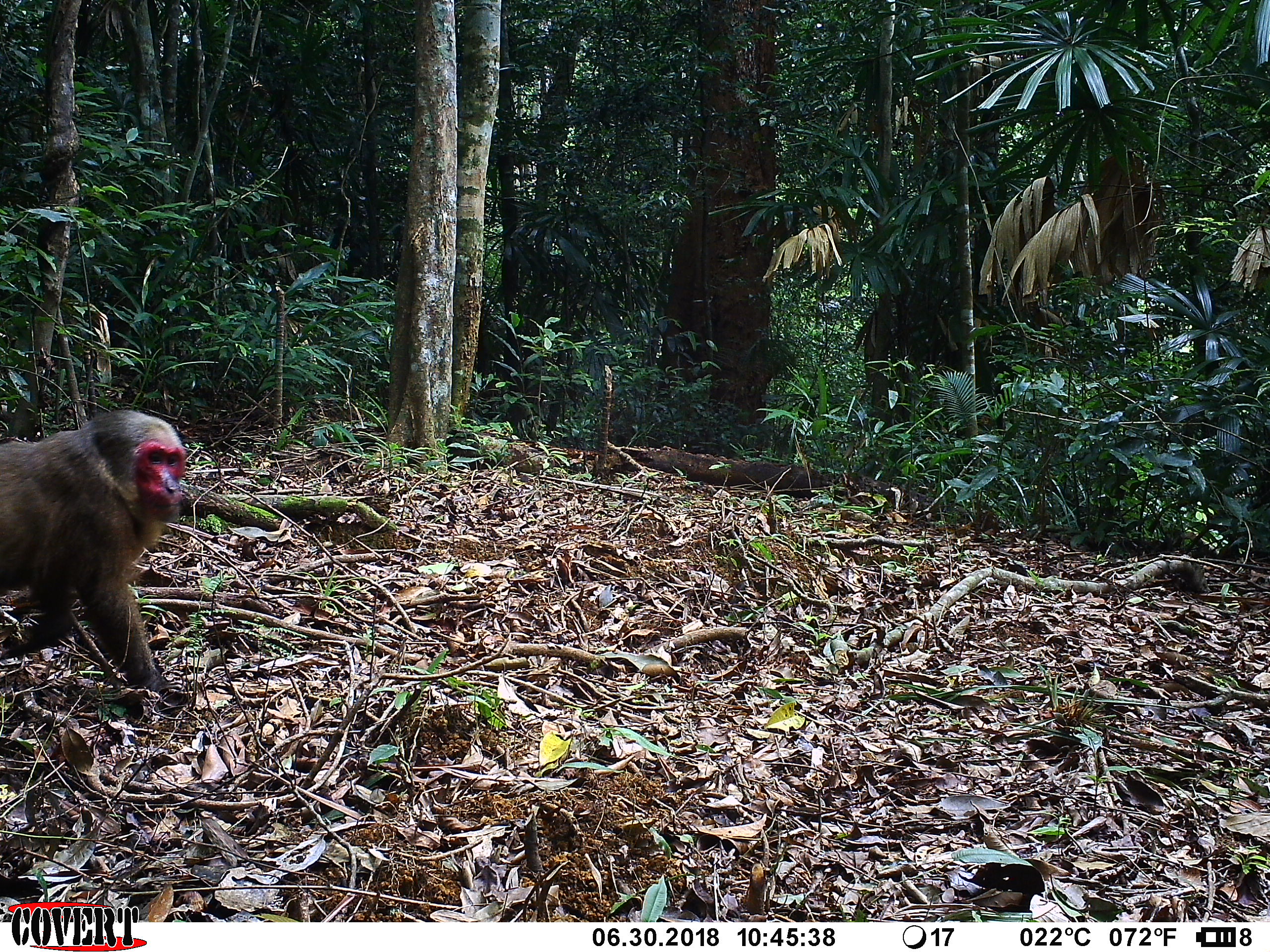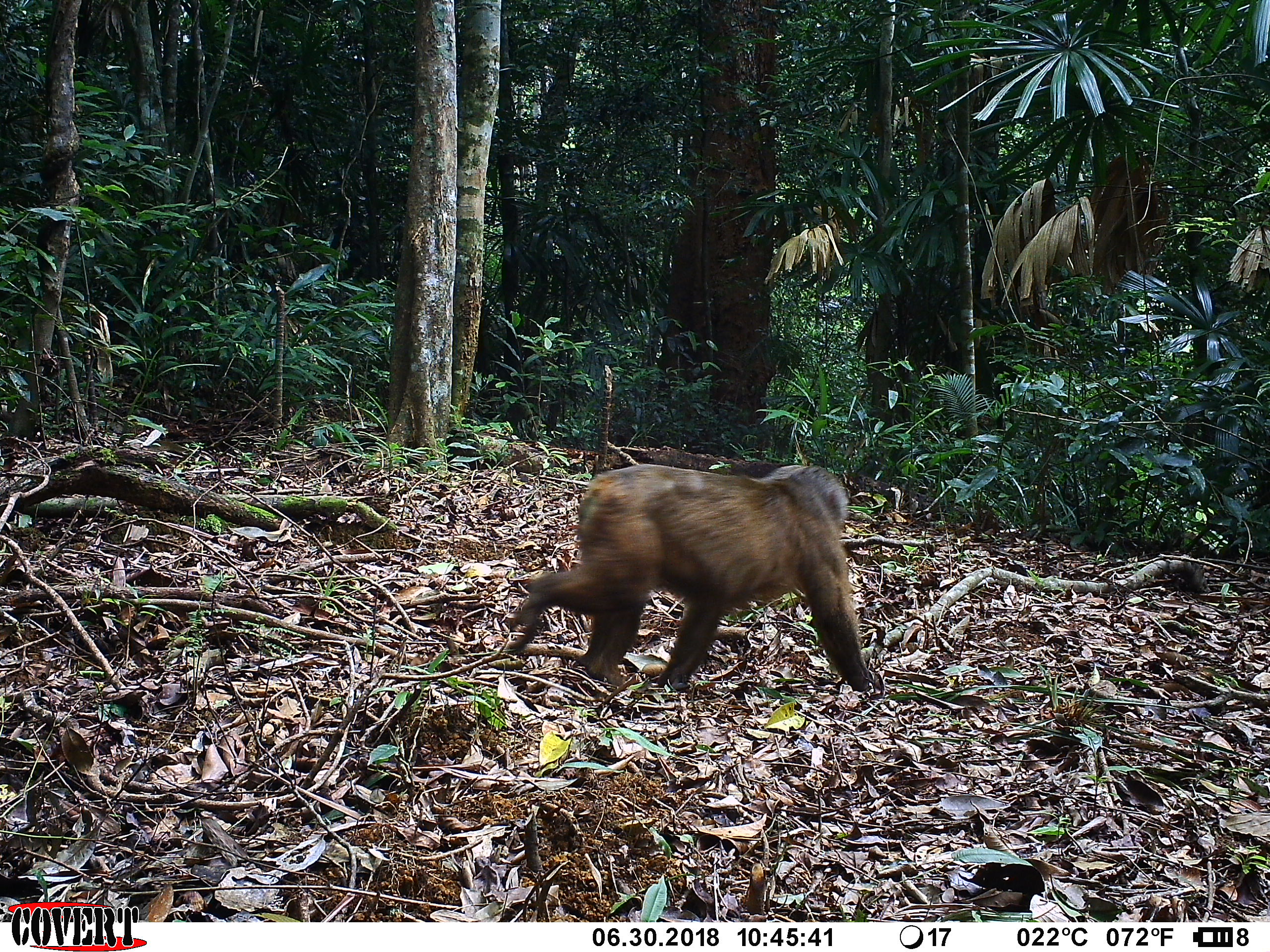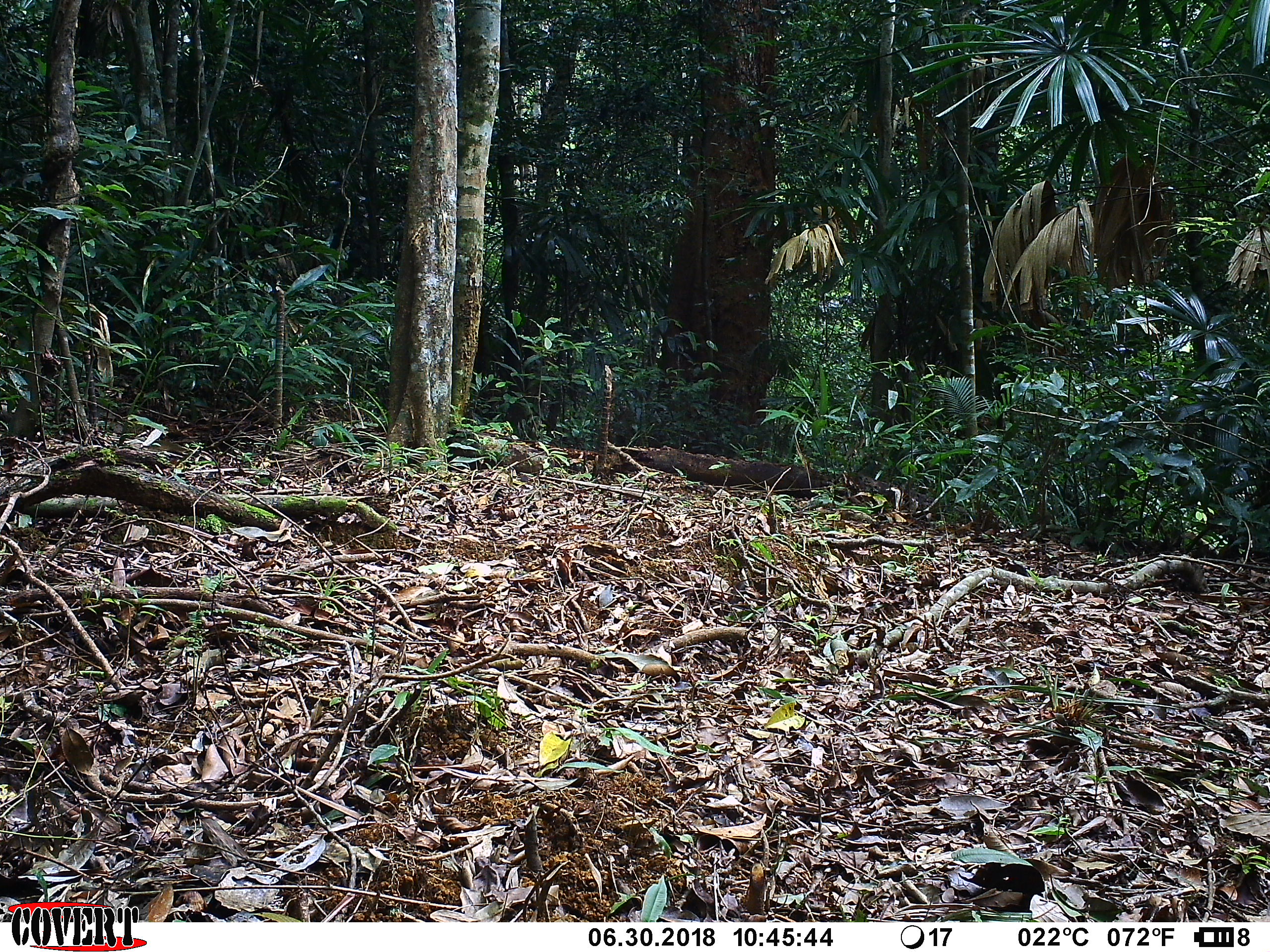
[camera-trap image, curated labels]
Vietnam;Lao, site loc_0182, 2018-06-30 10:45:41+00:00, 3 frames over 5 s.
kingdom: Animalia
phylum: Chordata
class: Mammalia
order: Primates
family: Cercopithecidae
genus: Macaca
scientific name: Macaca arctoides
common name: stump-tailed macaque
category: stump tailed macaque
Stump tailed macaque (stump-tailed macaque) (Macaca arctoides). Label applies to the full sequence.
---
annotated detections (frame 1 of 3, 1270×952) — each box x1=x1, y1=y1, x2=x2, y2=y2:
stump tailed macaque: x1=0, y1=409, x2=188, y2=720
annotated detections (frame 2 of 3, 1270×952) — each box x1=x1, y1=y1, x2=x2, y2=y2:
stump tailed macaque: x1=504, y1=463, x2=876, y2=692